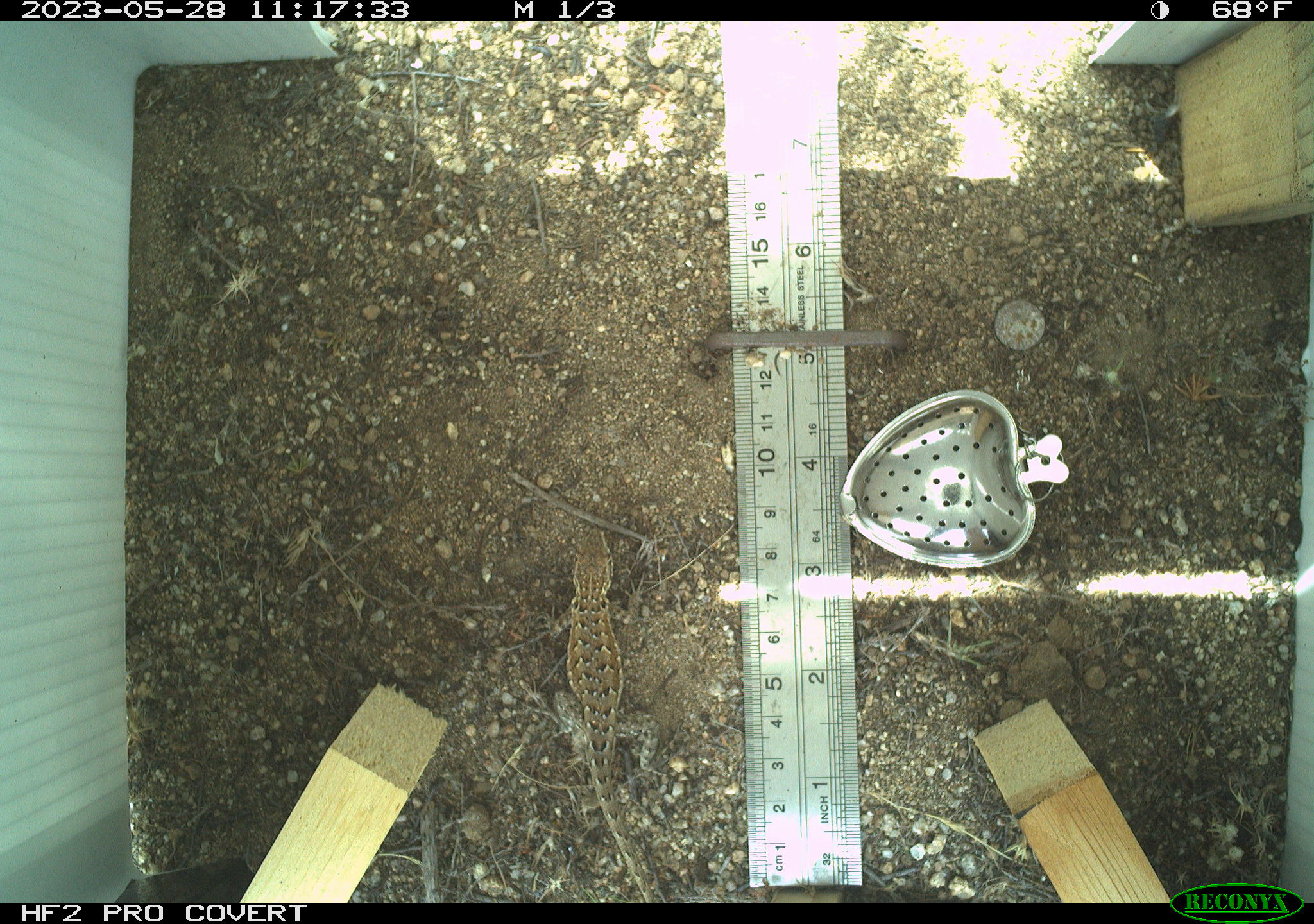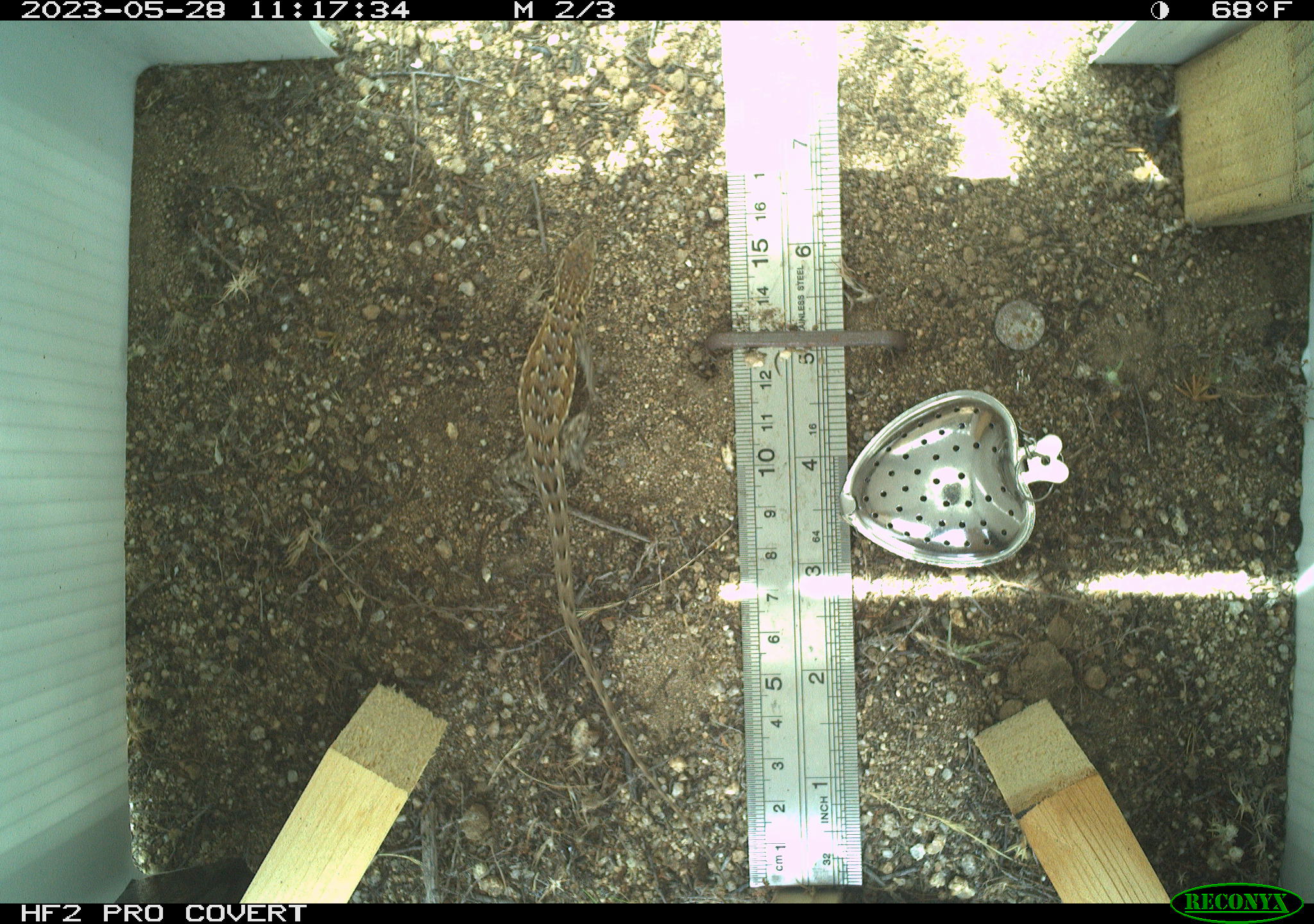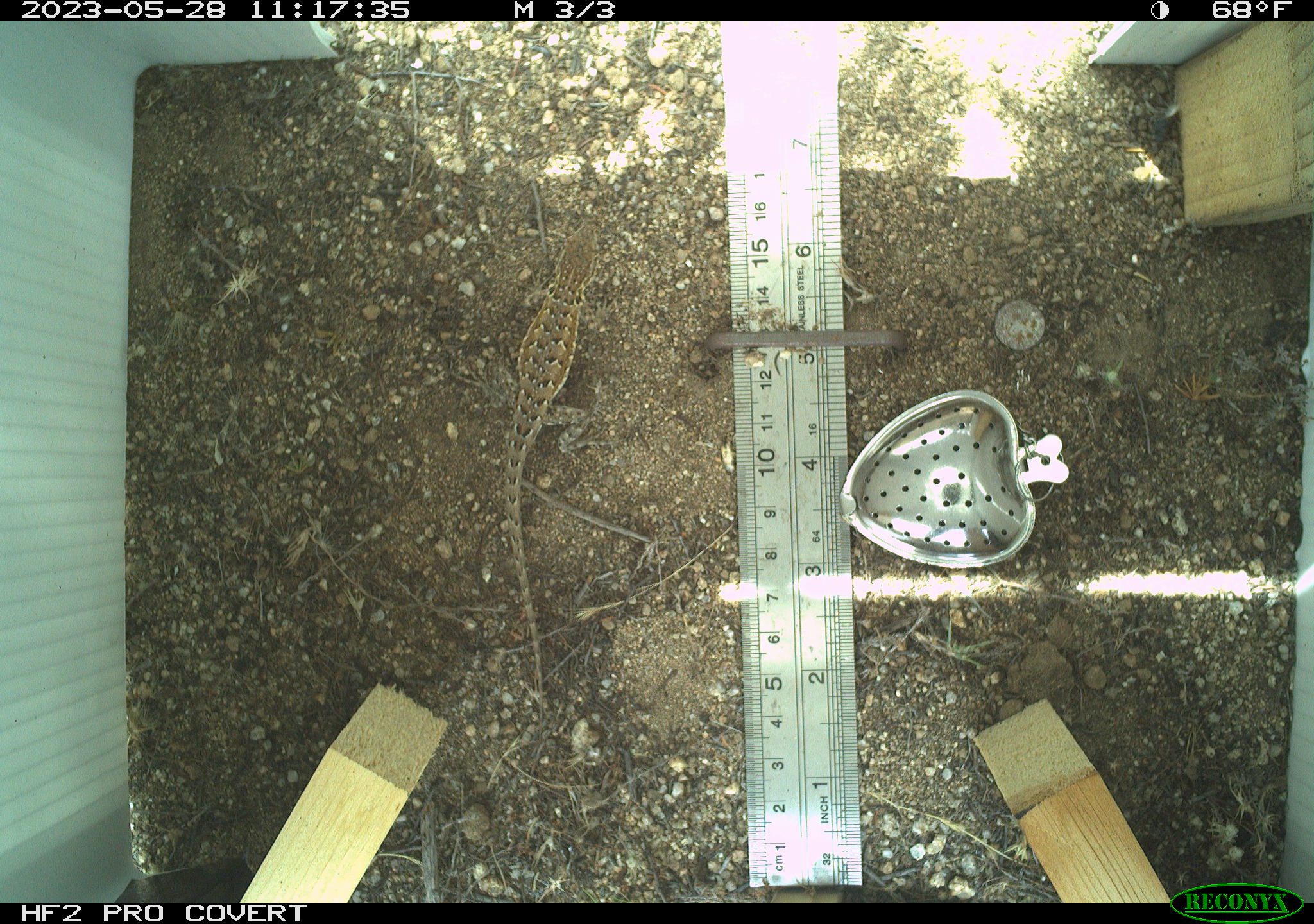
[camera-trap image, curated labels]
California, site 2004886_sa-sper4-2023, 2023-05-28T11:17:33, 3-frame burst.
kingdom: Animalia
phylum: Chordata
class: Reptilia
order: Squamata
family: Phrynosomatidae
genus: Uta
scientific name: Uta stansburiana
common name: common side-blotched lizard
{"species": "common side-blotched lizard (Uta stansburiana)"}